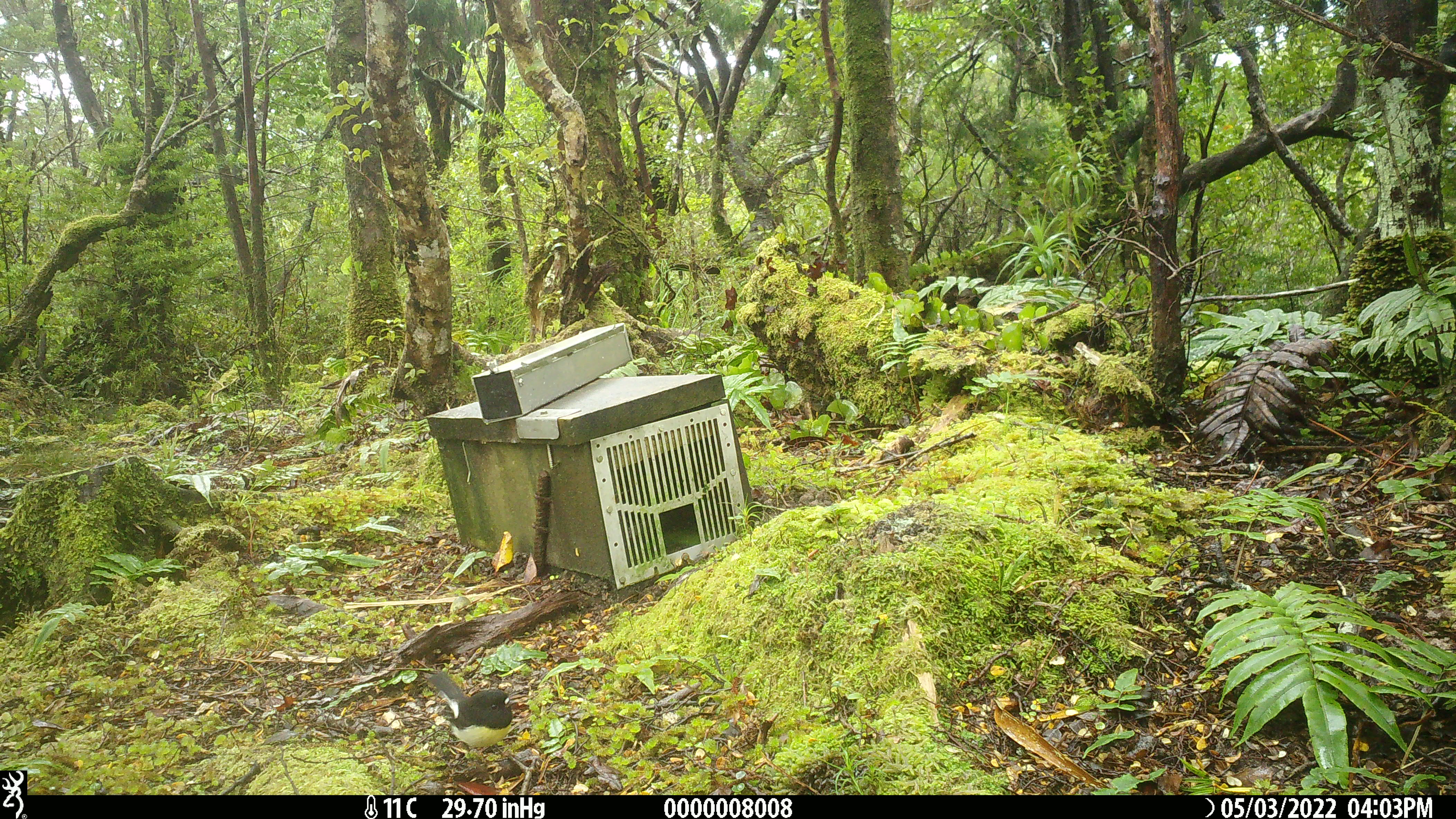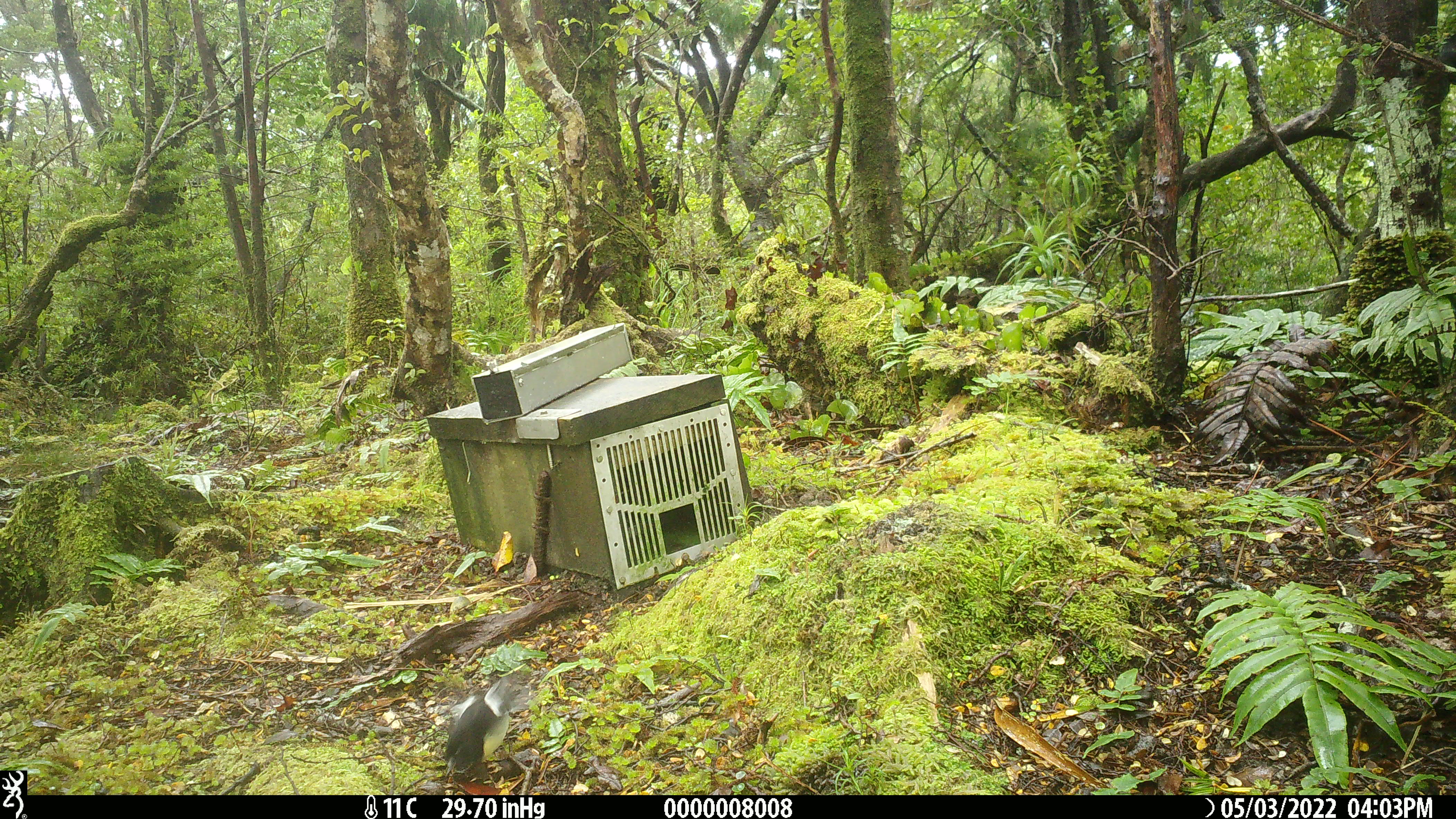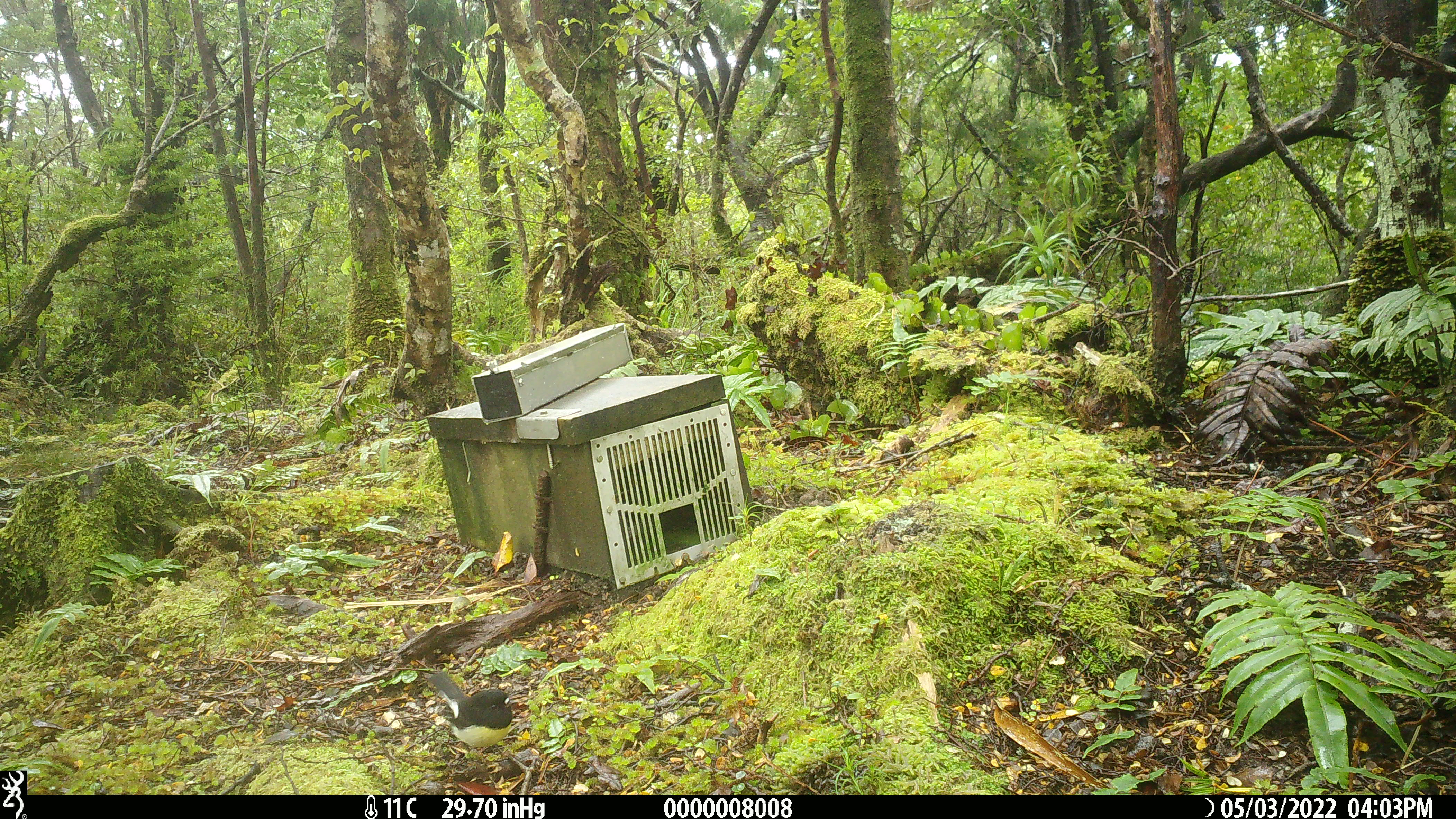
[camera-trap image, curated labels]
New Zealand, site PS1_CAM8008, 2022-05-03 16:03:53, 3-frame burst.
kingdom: Animalia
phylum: Chordata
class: Aves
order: Passeriformes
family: Petroicidae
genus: Petroica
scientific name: Petroica macrocephala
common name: tomtit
Tomtit (Petroica macrocephala).